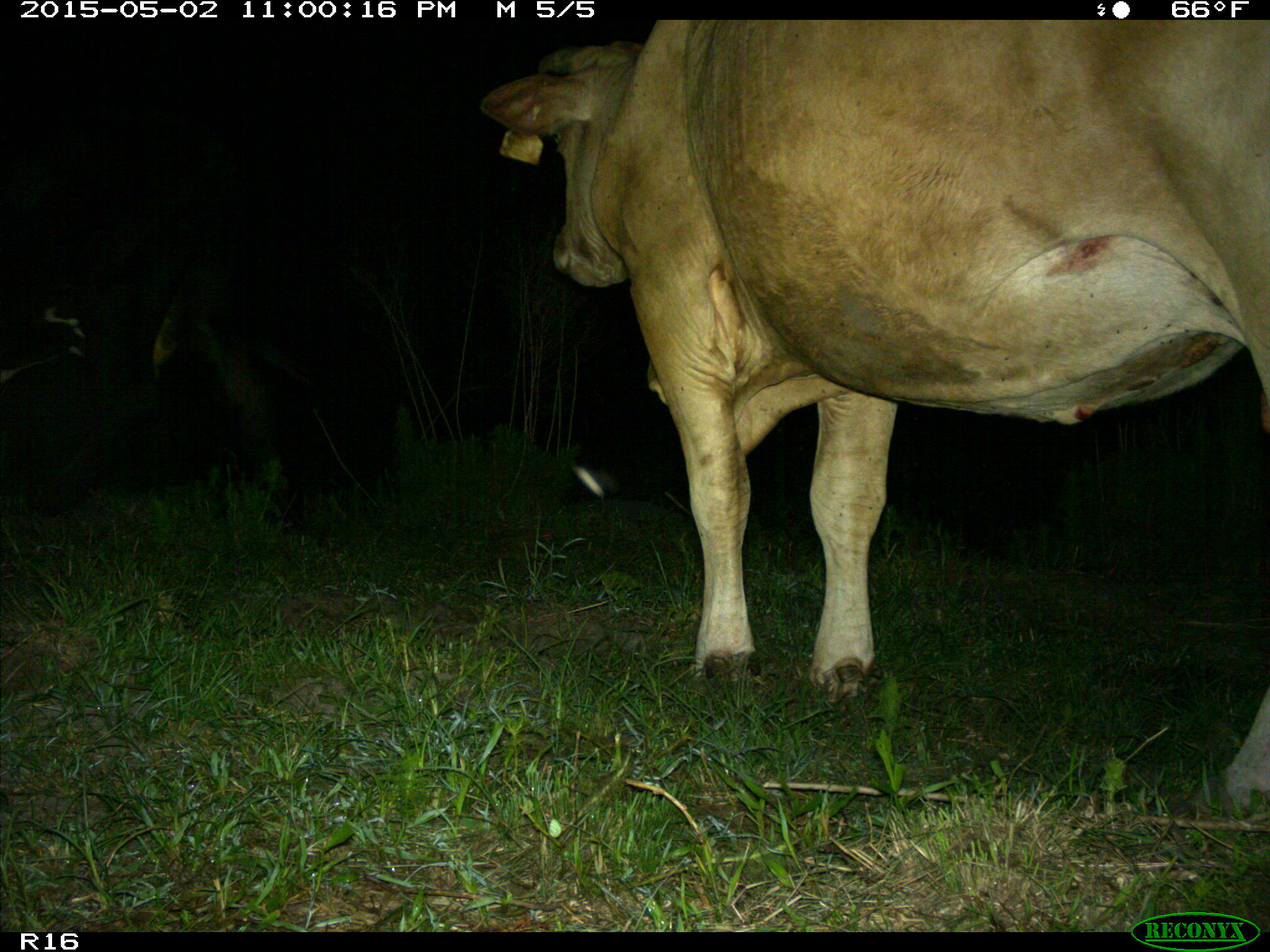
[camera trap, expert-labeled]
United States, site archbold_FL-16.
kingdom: Animalia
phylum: Chordata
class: Mammalia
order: Artiodactyla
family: Bovidae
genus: Bos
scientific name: Bos taurus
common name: domestic cow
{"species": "Bos taurus (domestic cow)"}